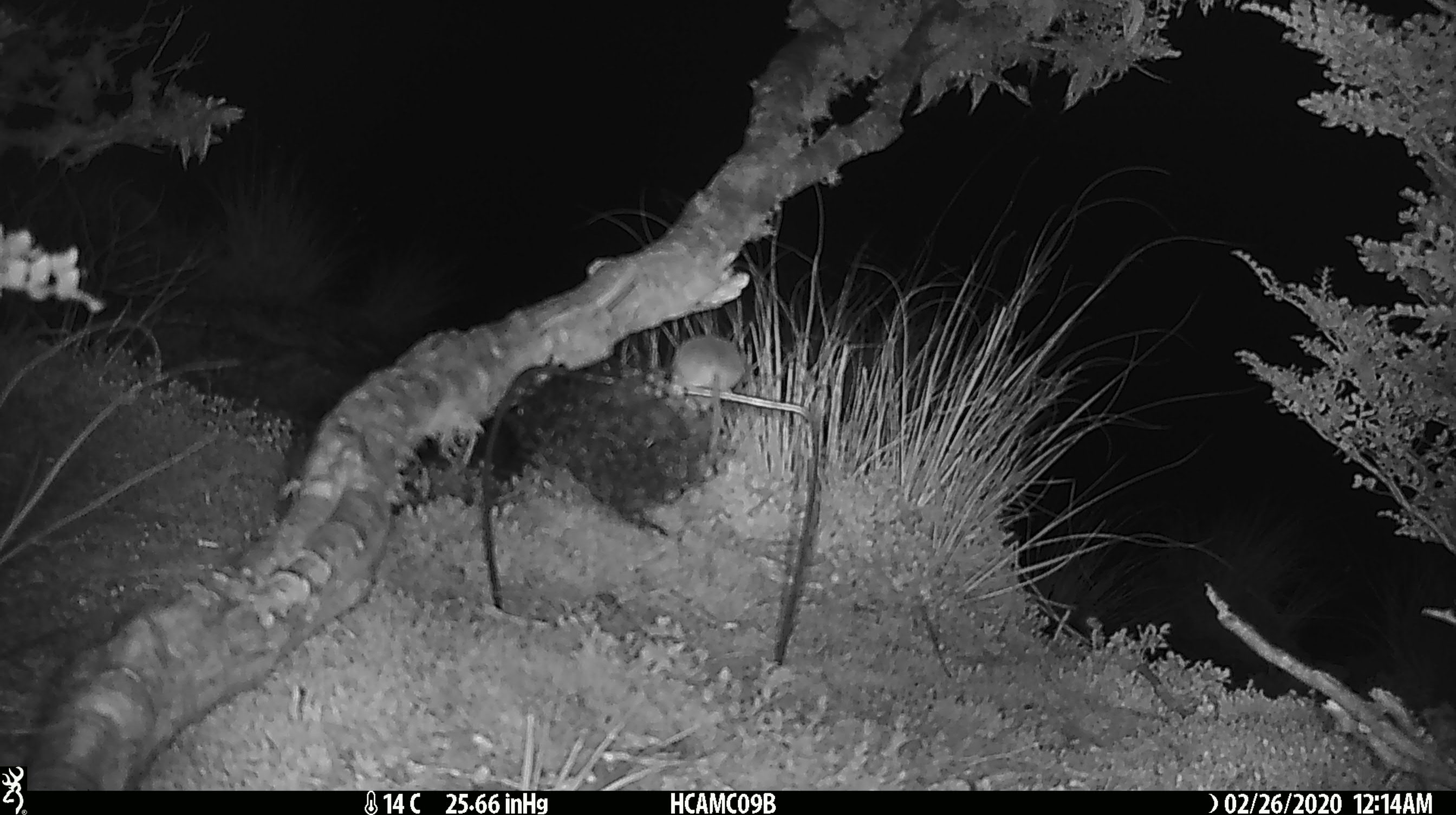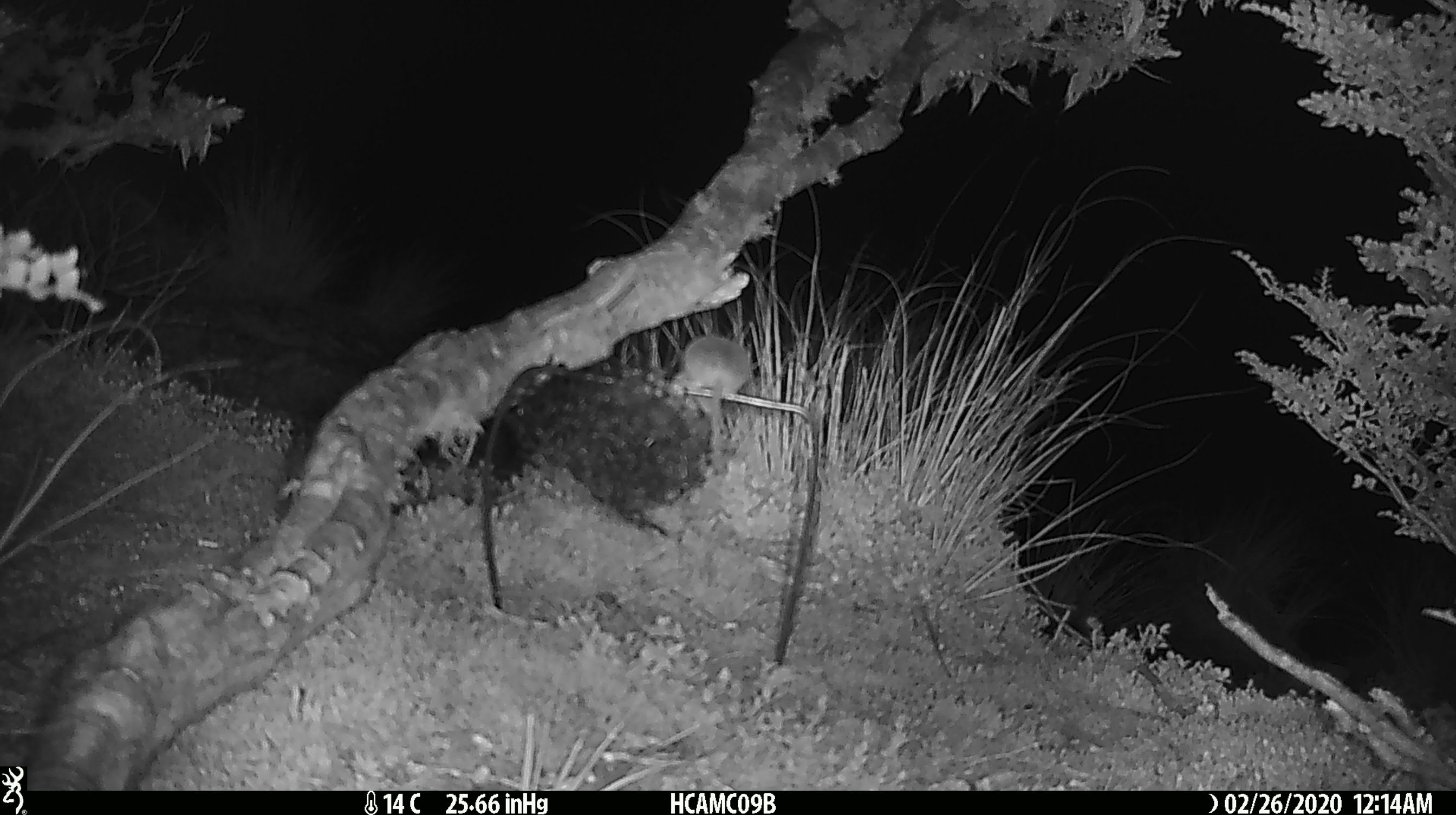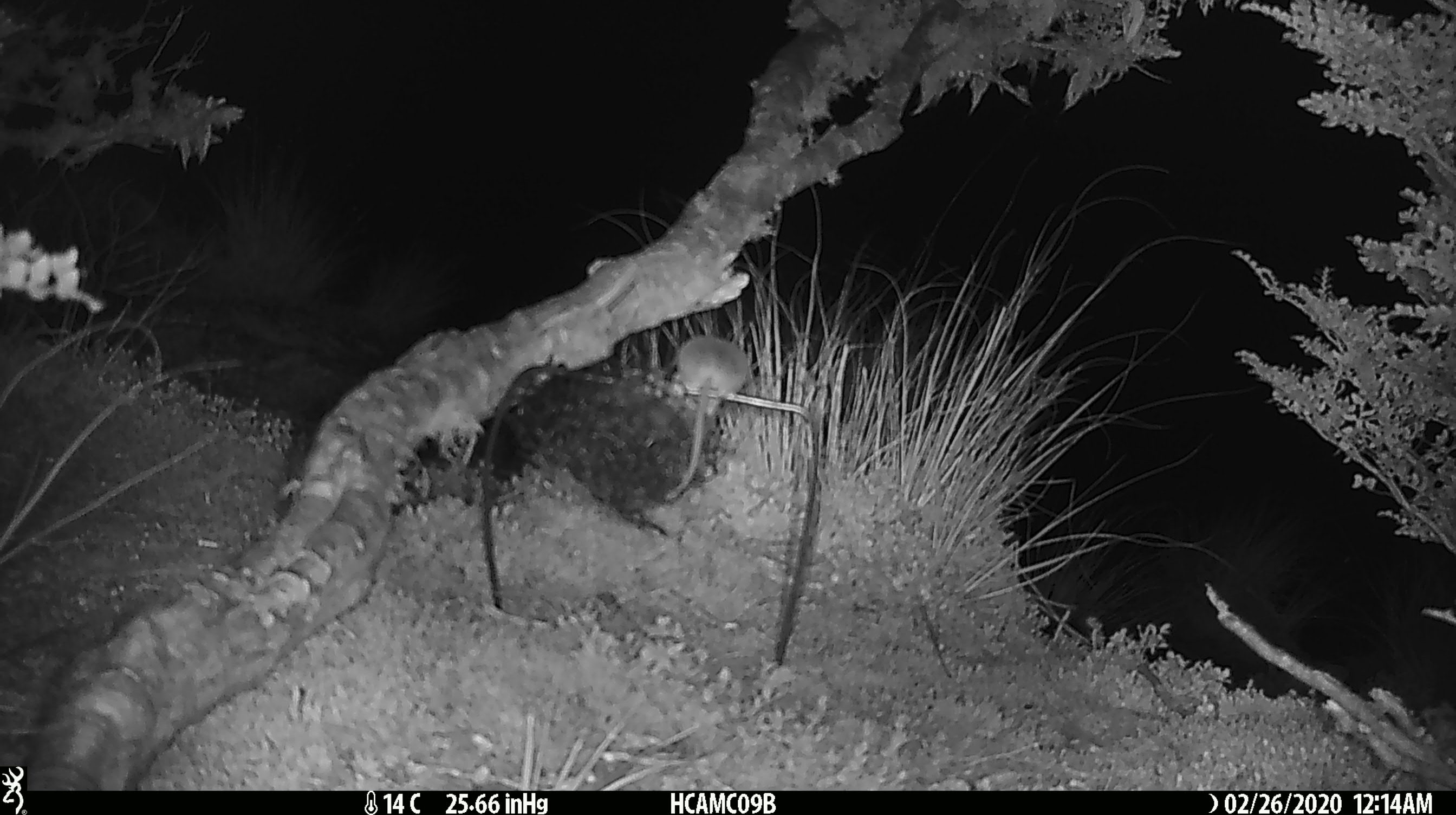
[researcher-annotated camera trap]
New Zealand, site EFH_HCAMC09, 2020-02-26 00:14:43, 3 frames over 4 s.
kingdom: Animalia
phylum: Chordata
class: Mammalia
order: Rodentia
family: Muridae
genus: Mus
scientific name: Mus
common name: mouse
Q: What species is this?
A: Mouse (Mus).